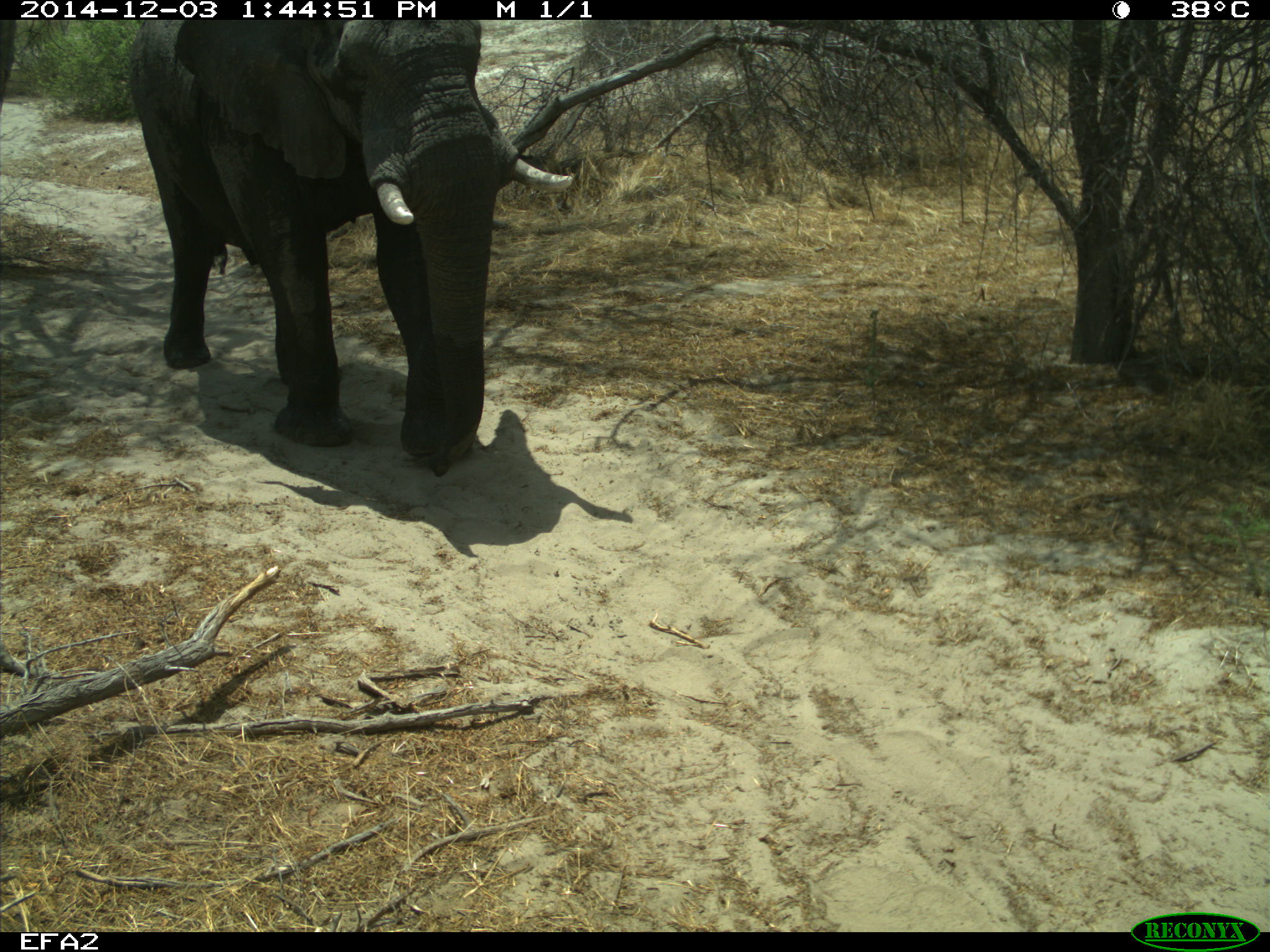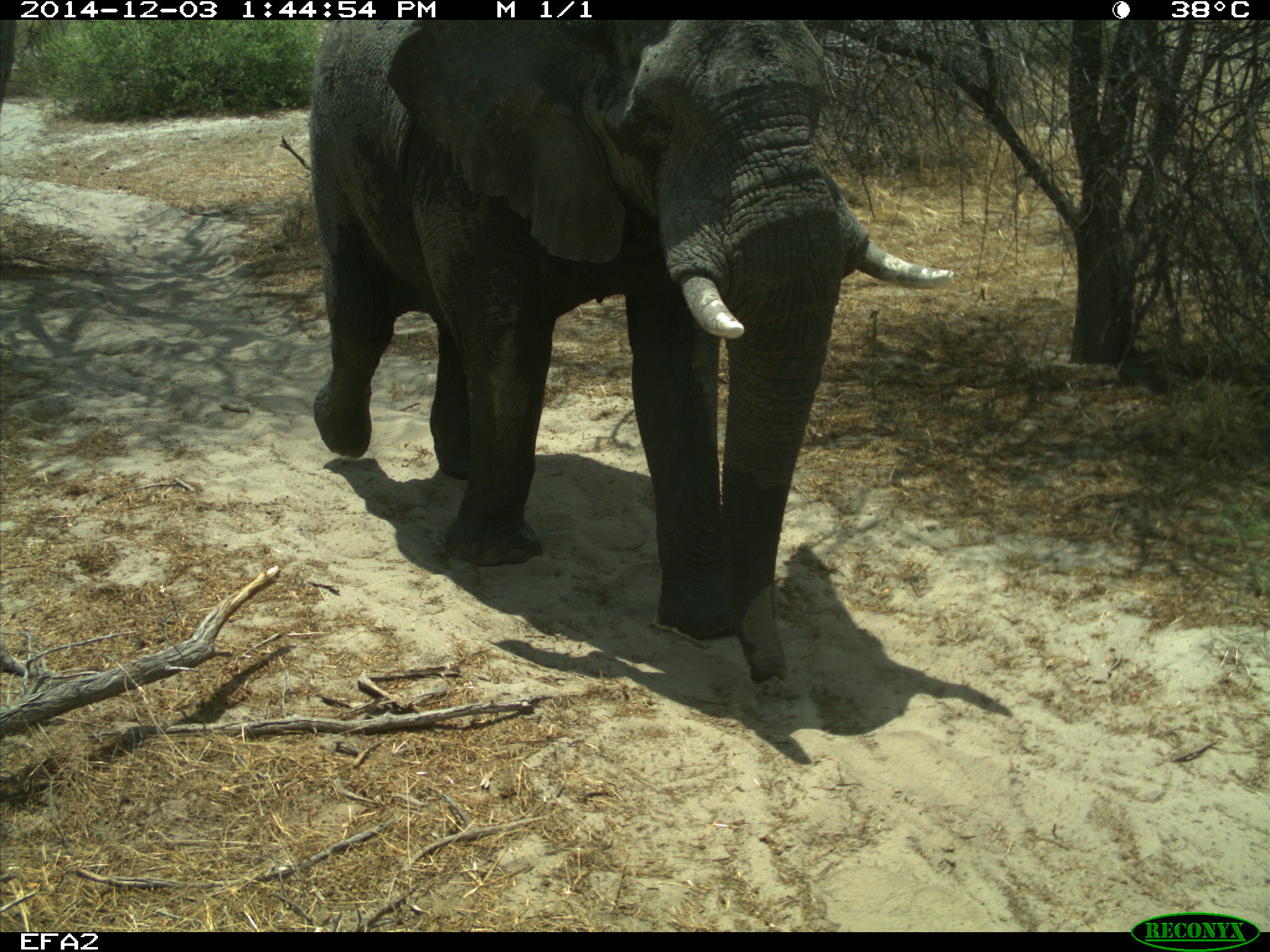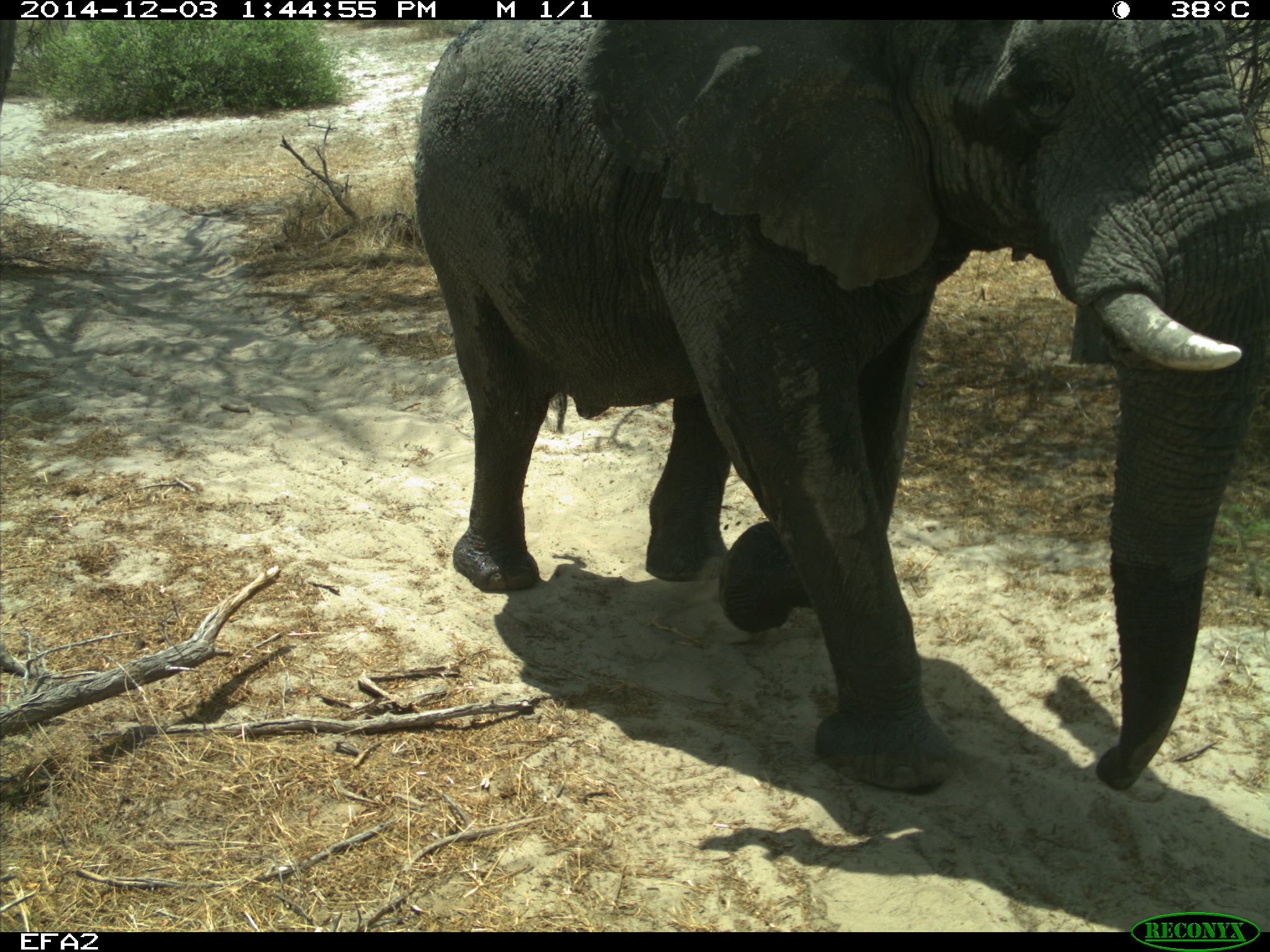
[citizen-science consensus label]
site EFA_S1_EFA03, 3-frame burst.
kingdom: Animalia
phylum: Chordata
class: Mammalia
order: Proboscidea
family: Elephantidae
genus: Loxodonta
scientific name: Loxodonta africana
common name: african bush elephant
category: elephant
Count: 1.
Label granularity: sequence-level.